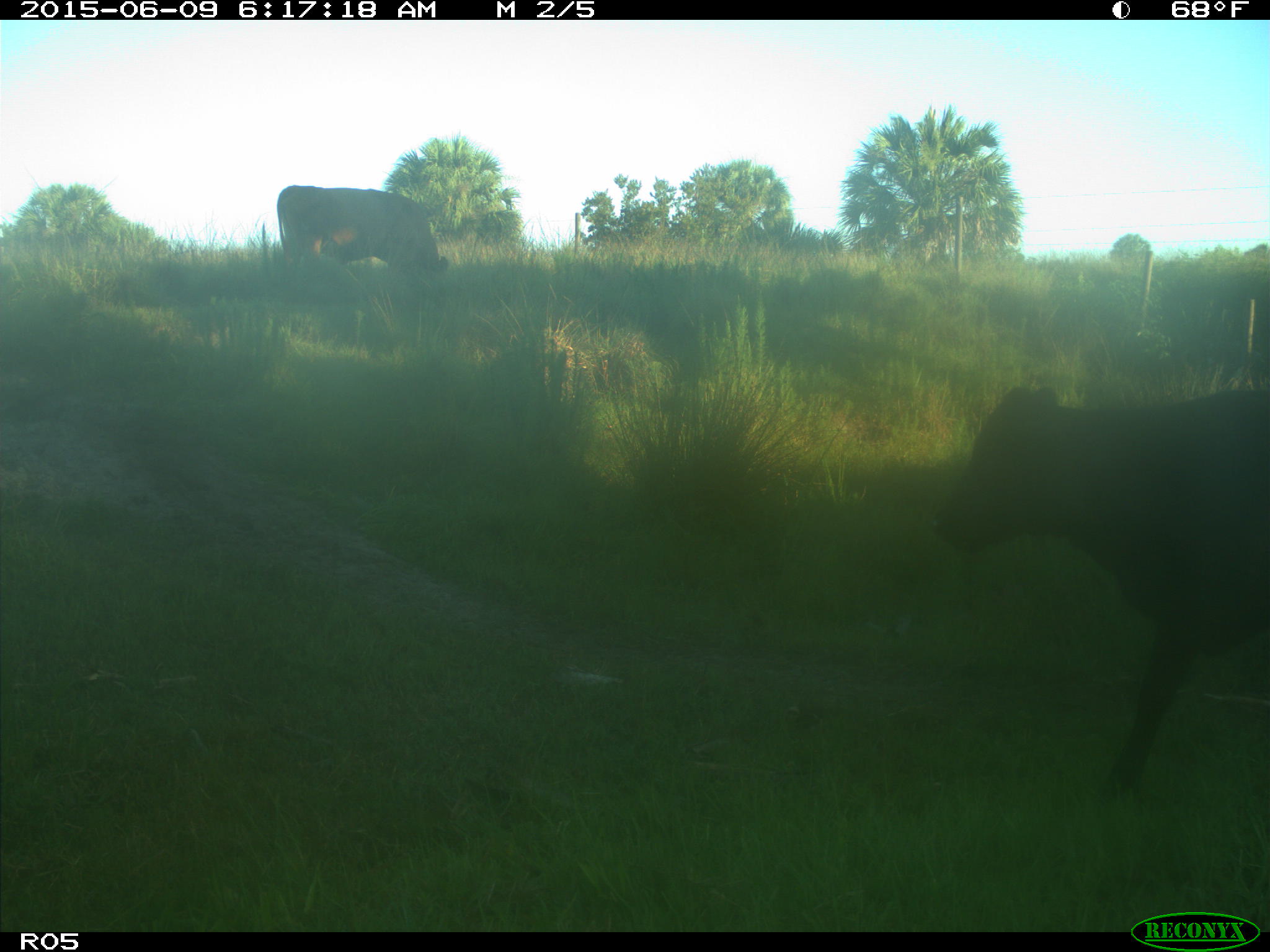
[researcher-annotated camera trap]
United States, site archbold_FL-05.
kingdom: Animalia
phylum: Chordata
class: Mammalia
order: Artiodactyla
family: Bovidae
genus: Bos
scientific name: Bos taurus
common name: domestic cow